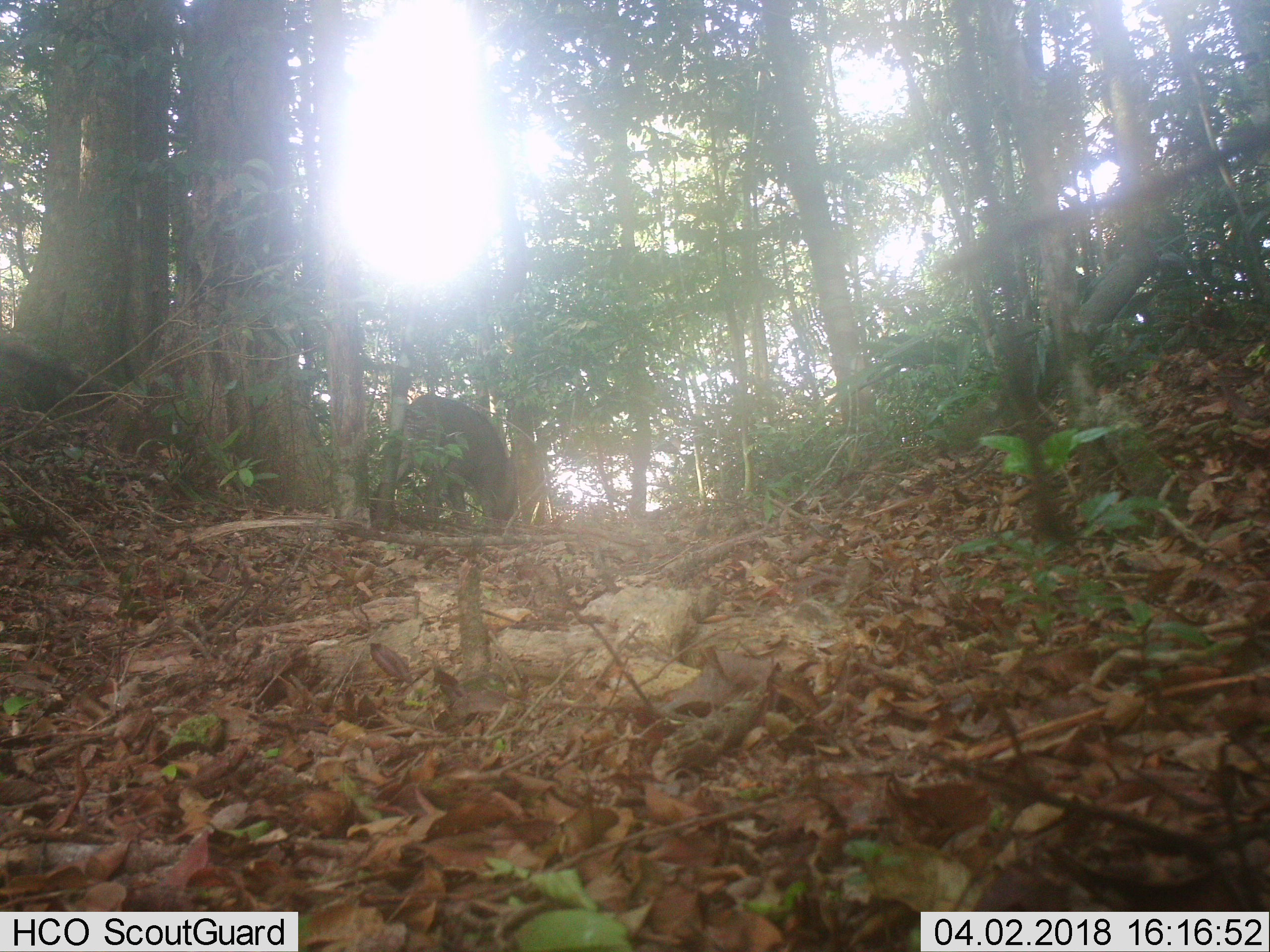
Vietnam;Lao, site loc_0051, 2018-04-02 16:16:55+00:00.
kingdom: Animalia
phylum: Chordata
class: Mammalia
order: Artiodactyla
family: Suidae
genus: Sus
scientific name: Sus scrofa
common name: eurasian wild pig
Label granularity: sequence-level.